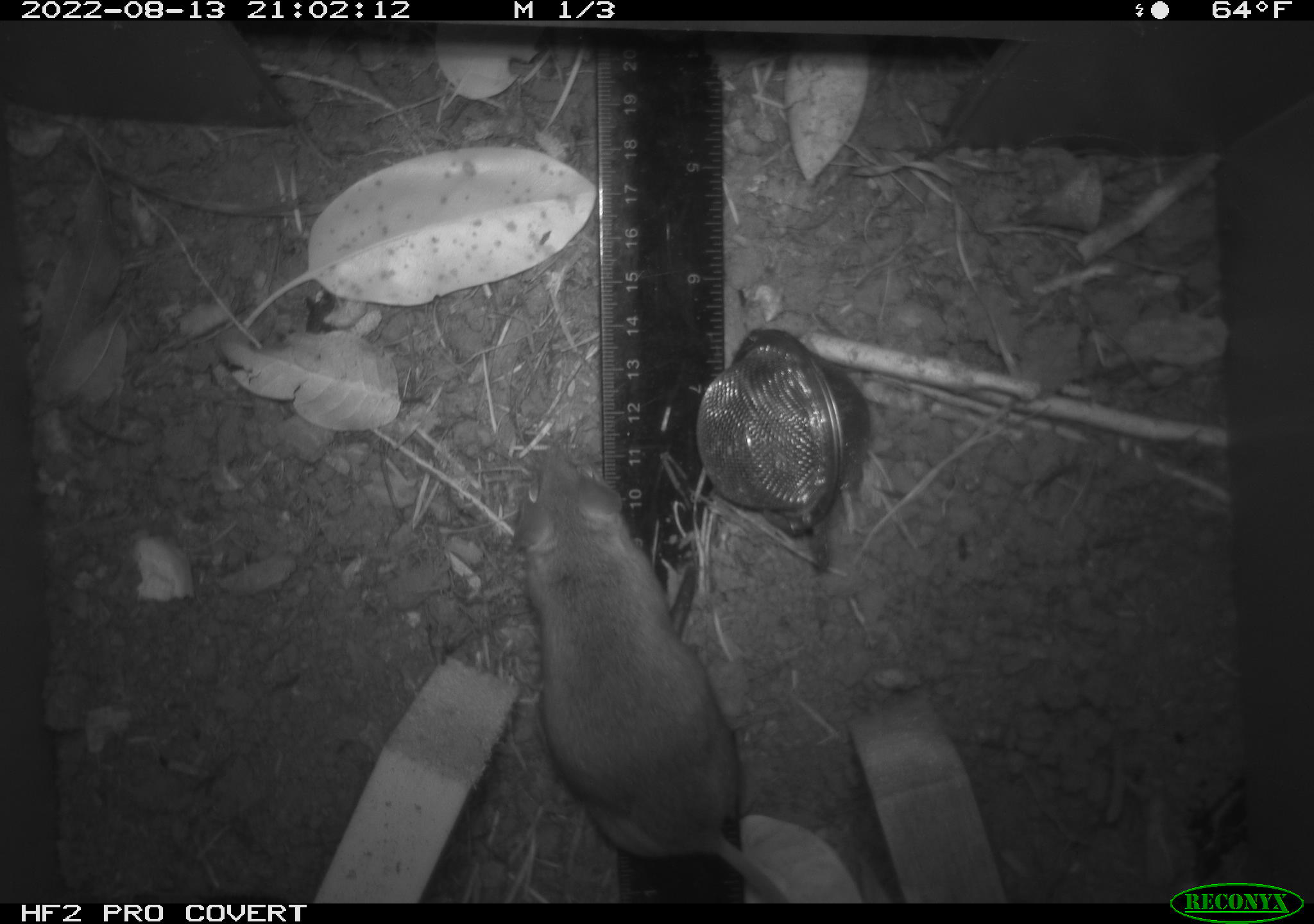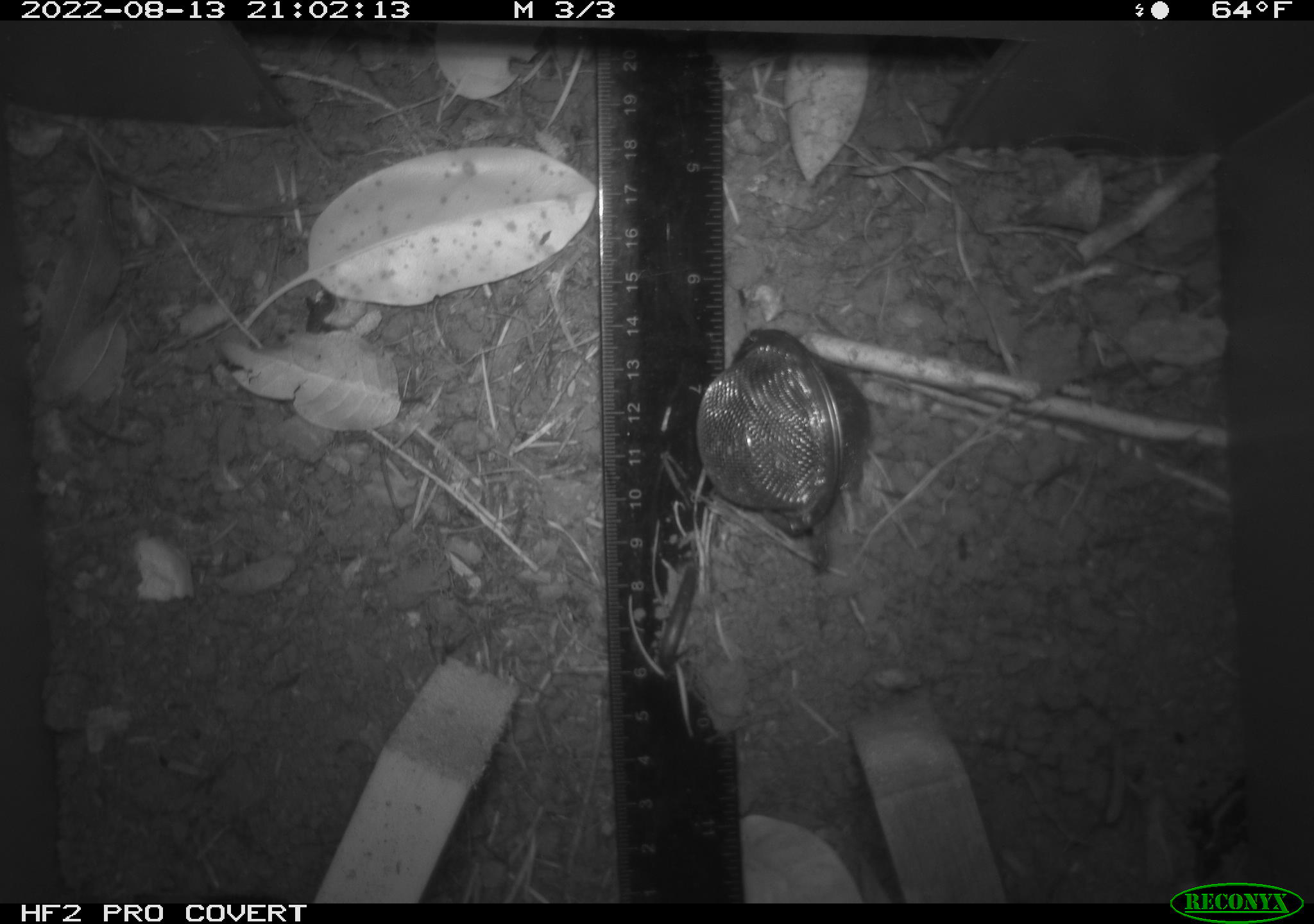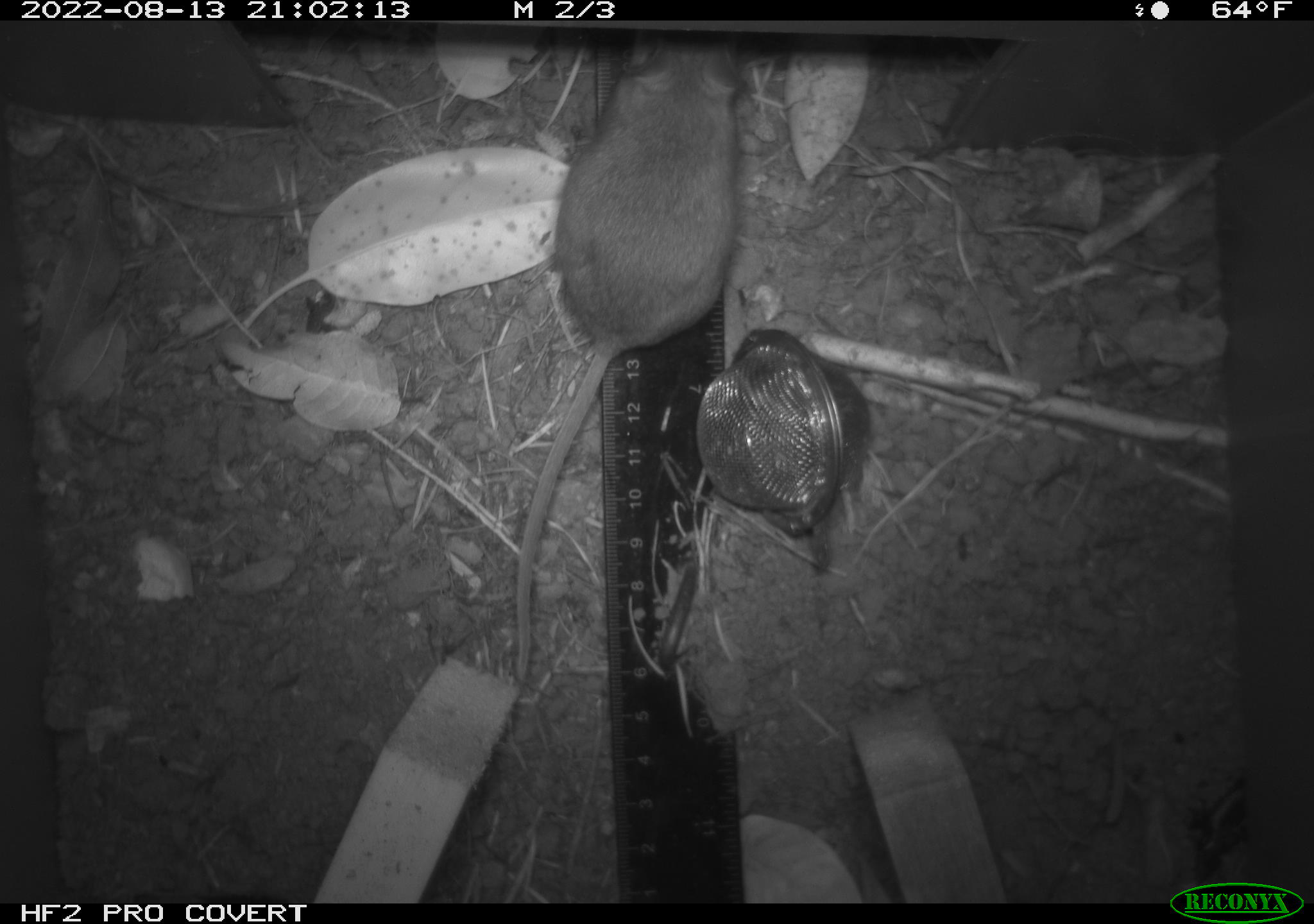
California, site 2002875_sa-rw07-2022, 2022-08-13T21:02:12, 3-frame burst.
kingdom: Animalia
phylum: Chordata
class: Mammalia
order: Rodentia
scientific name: Rodentia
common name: mouse species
Mouse species (Rodentia).